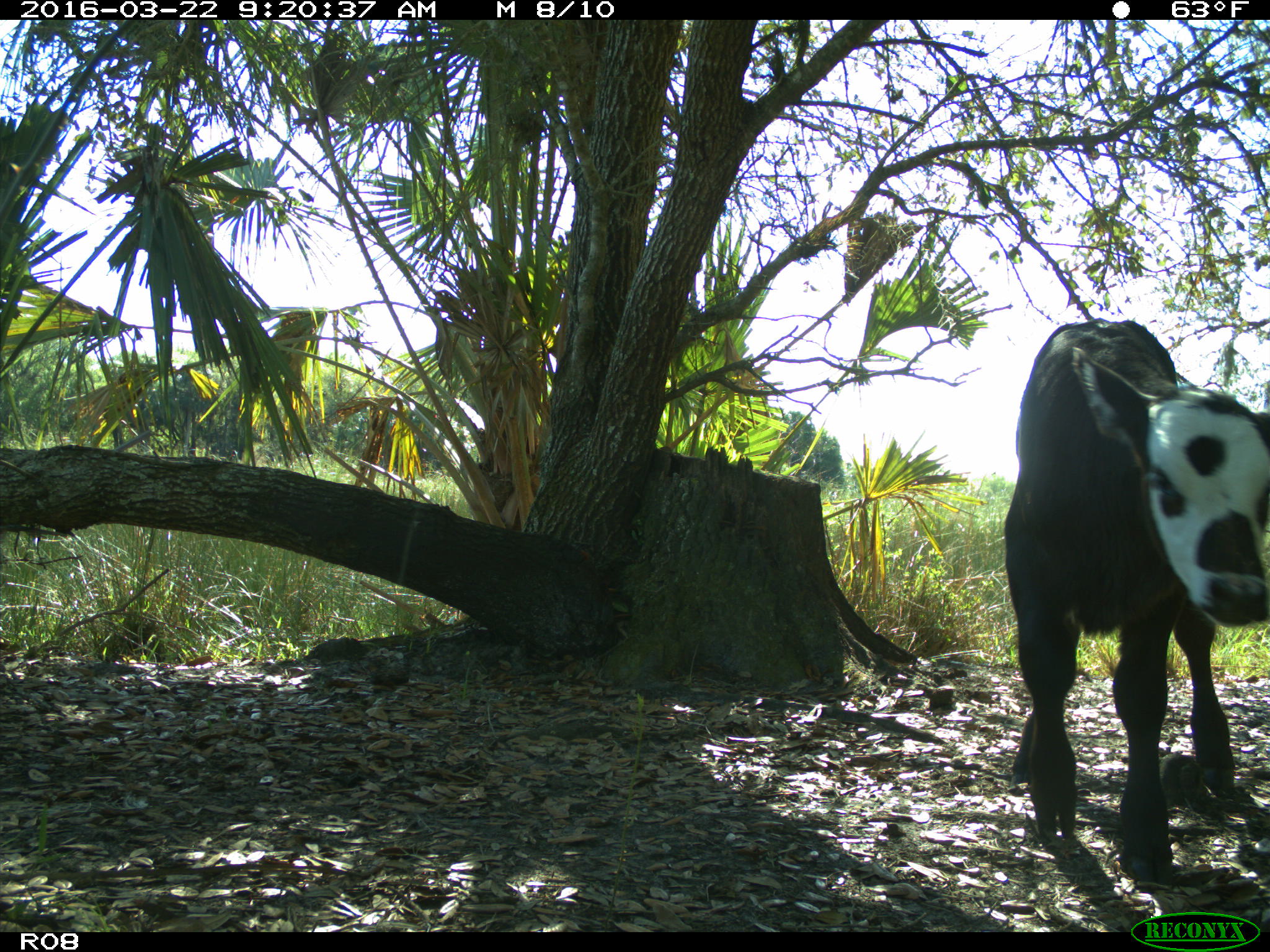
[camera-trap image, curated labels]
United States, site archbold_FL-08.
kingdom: Animalia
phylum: Chordata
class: Mammalia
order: Artiodactyla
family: Bovidae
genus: Bos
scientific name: Bos taurus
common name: domestic cow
Bos taurus (domestic cow).